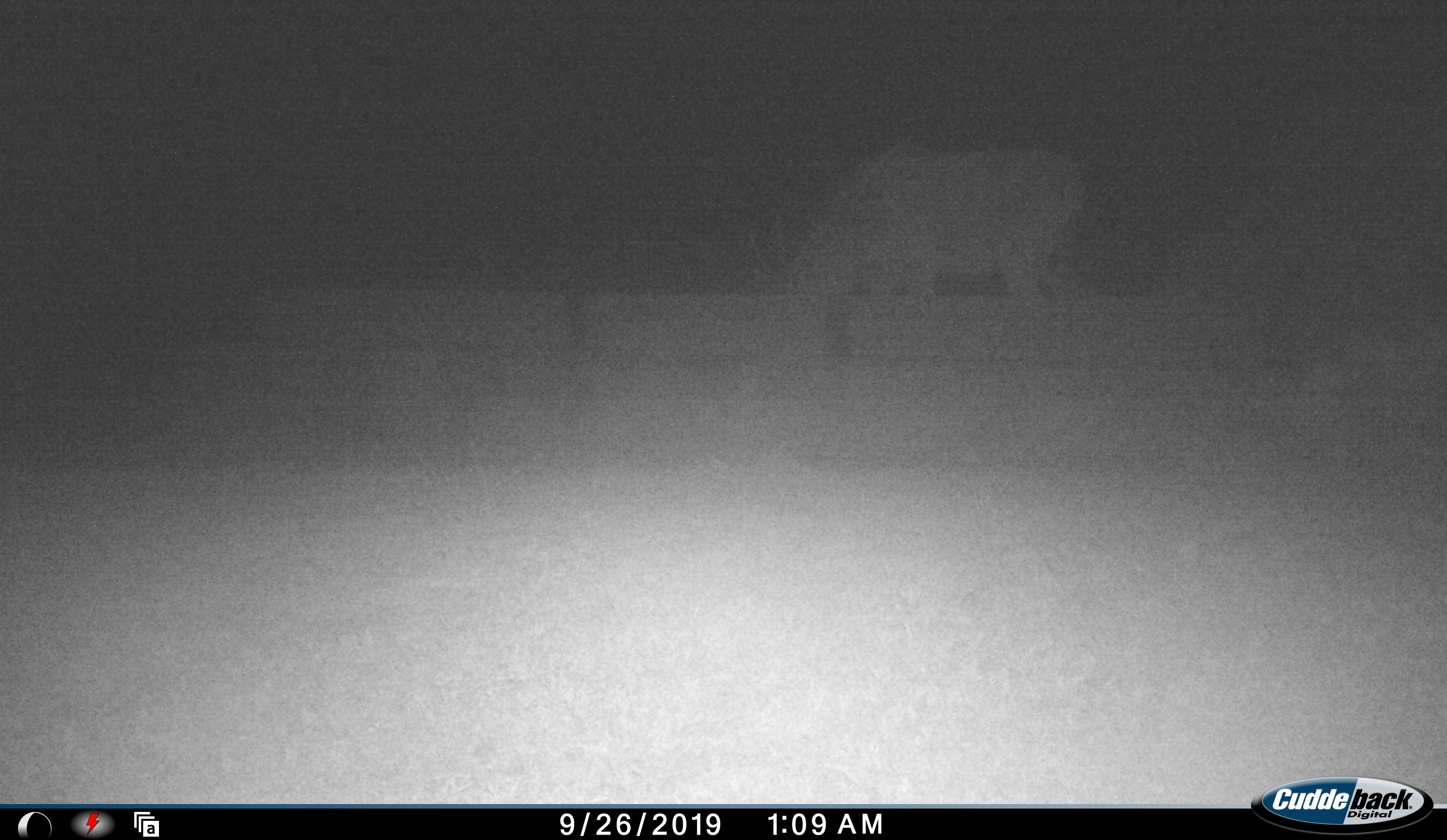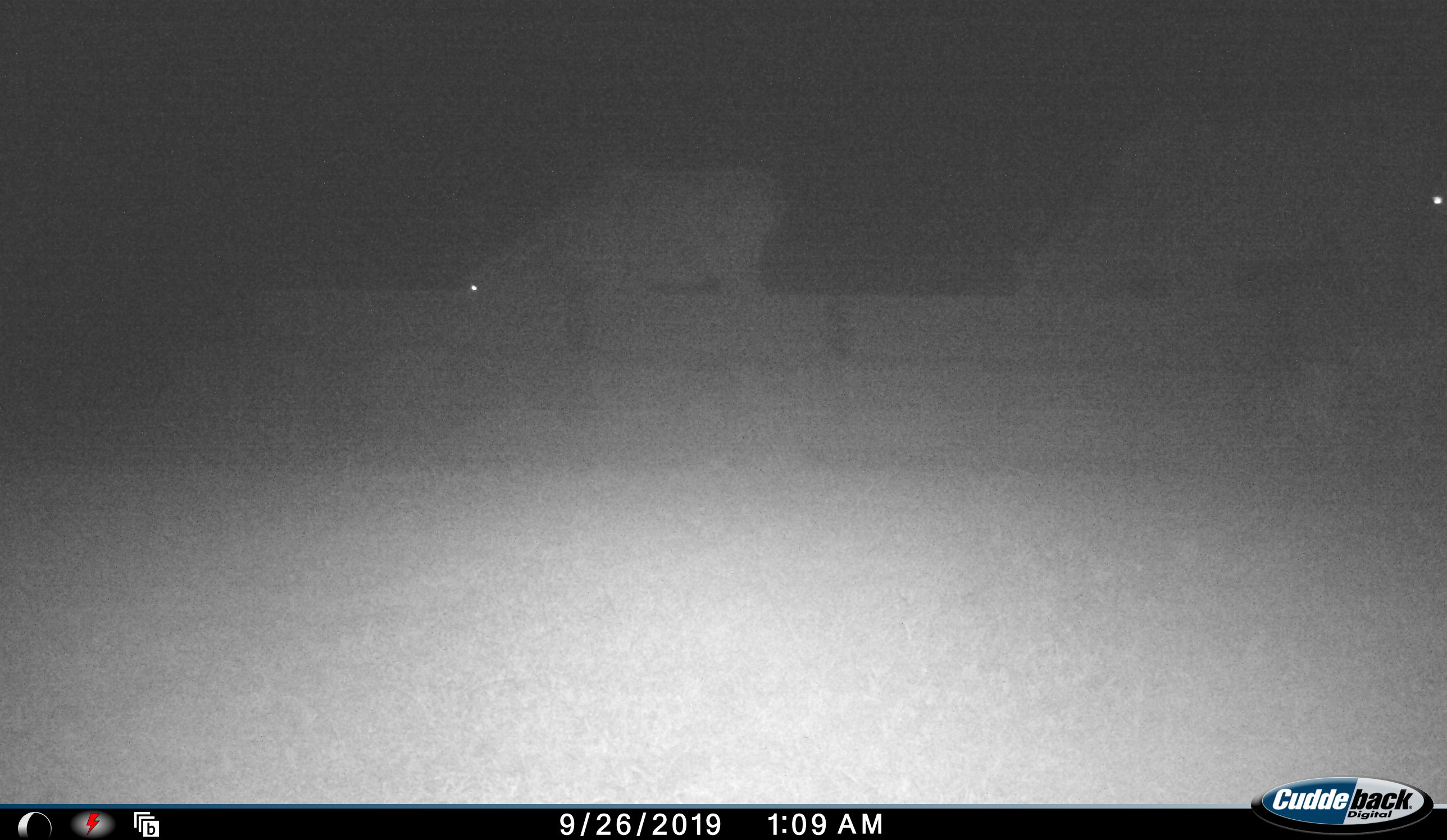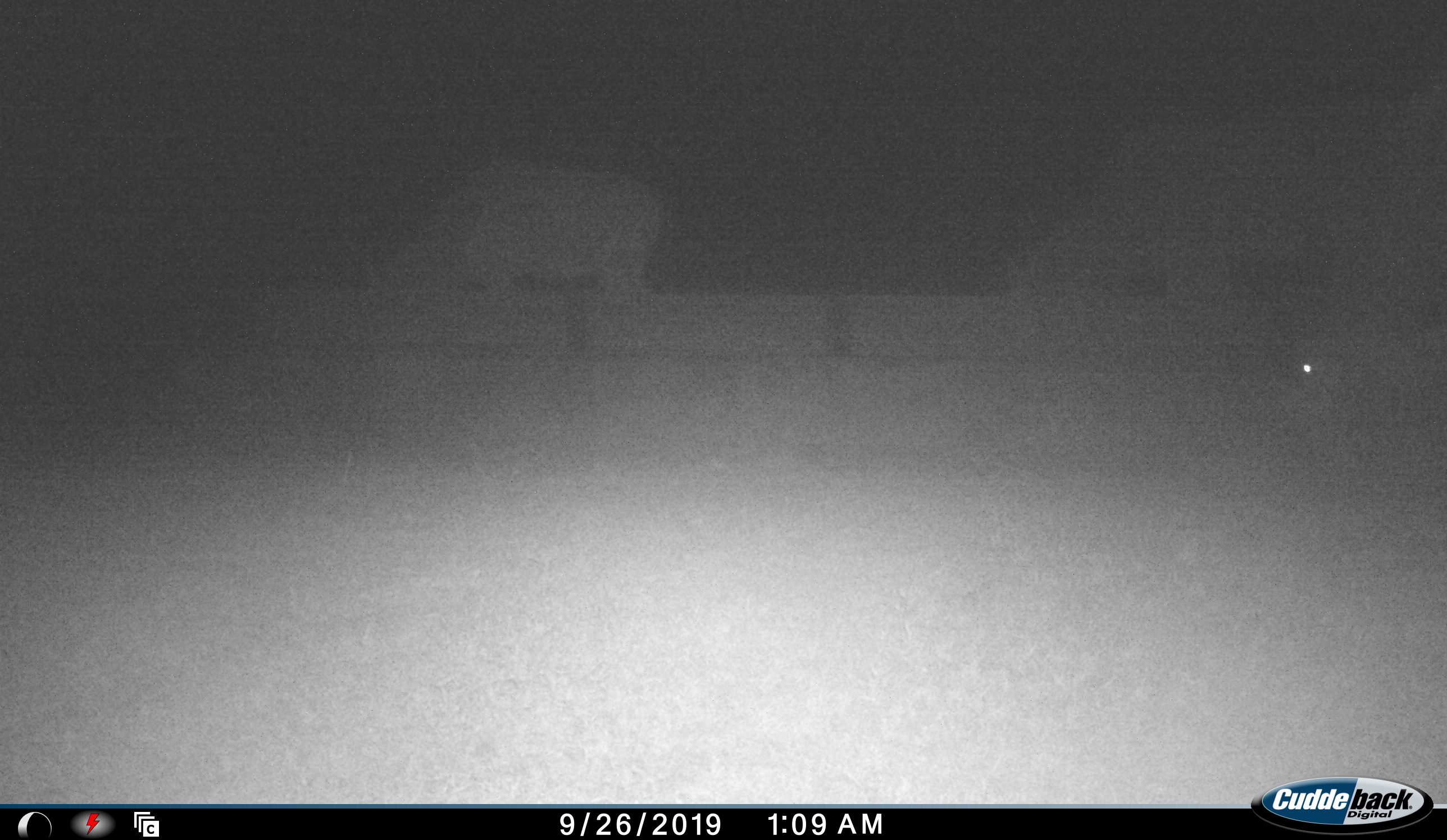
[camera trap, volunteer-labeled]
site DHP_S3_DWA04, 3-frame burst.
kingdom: Animalia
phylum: Chordata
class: Mammalia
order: Artiodactyla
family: Bovidae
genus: Tragelaphus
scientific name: Tragelaphus oryx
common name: eland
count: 3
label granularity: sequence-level